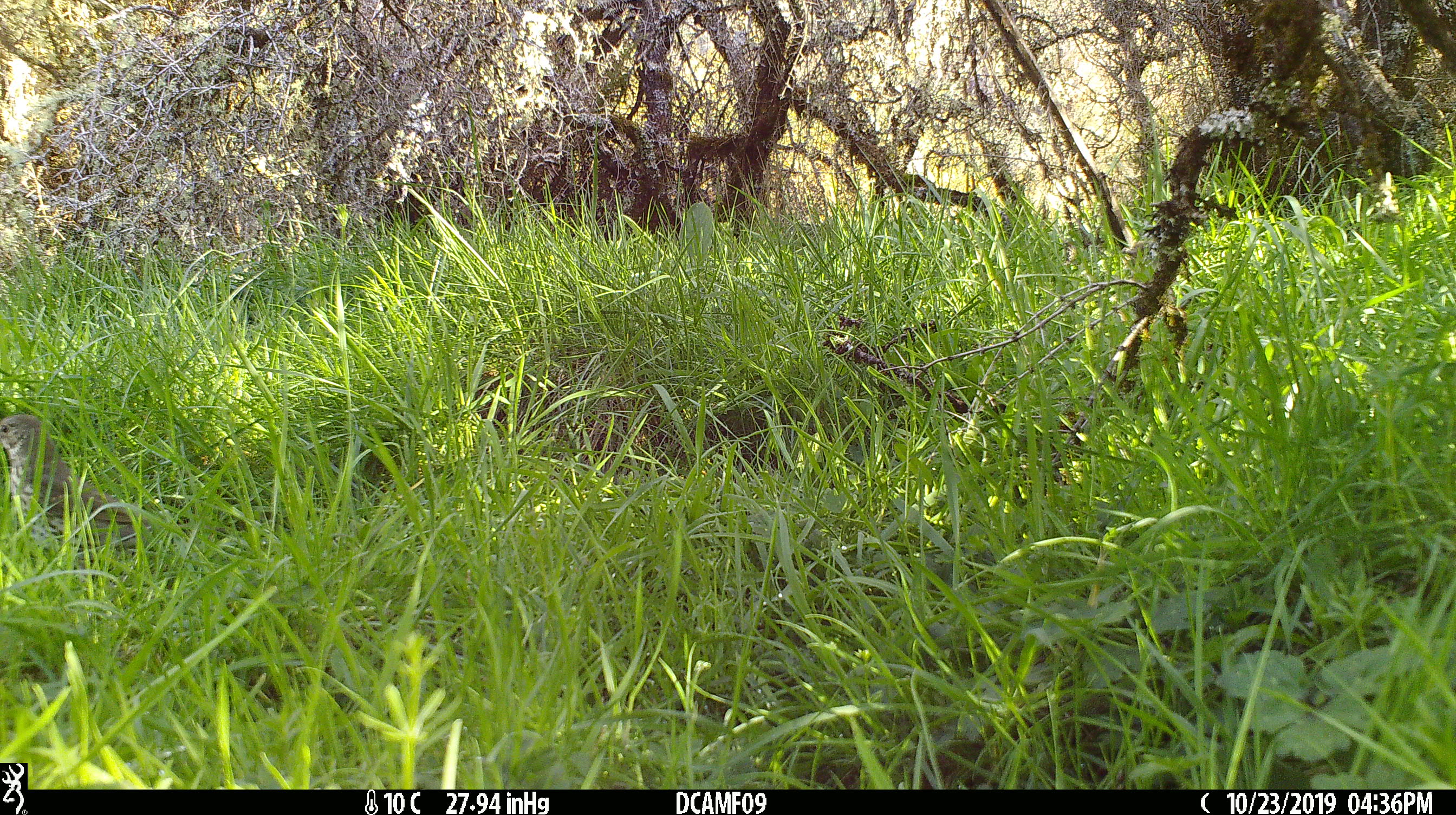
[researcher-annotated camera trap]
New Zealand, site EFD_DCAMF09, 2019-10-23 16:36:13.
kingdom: Animalia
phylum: Chordata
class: Aves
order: Passeriformes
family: Turdidae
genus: Turdus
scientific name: Turdus philomelos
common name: song thrush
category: thrush